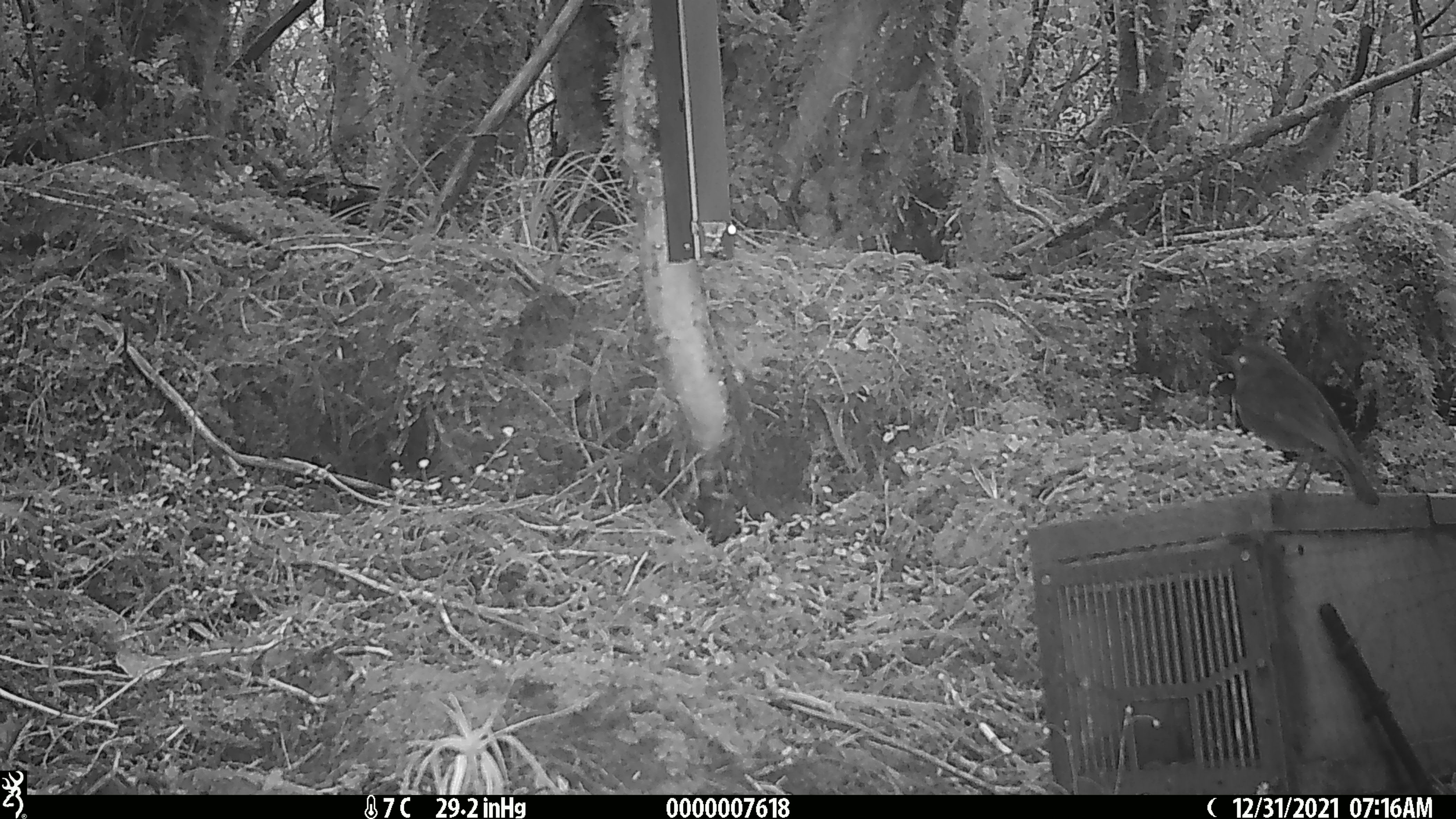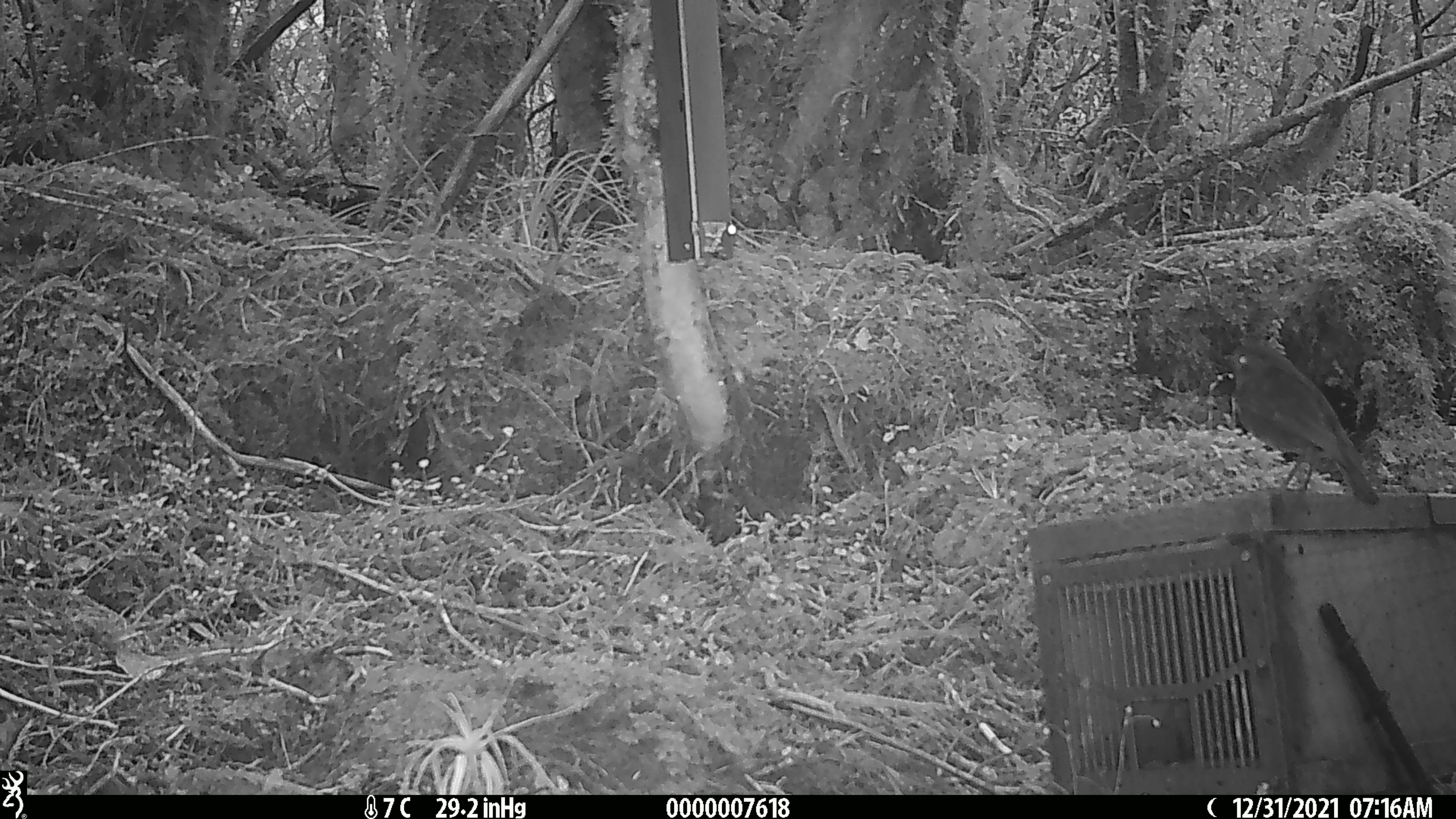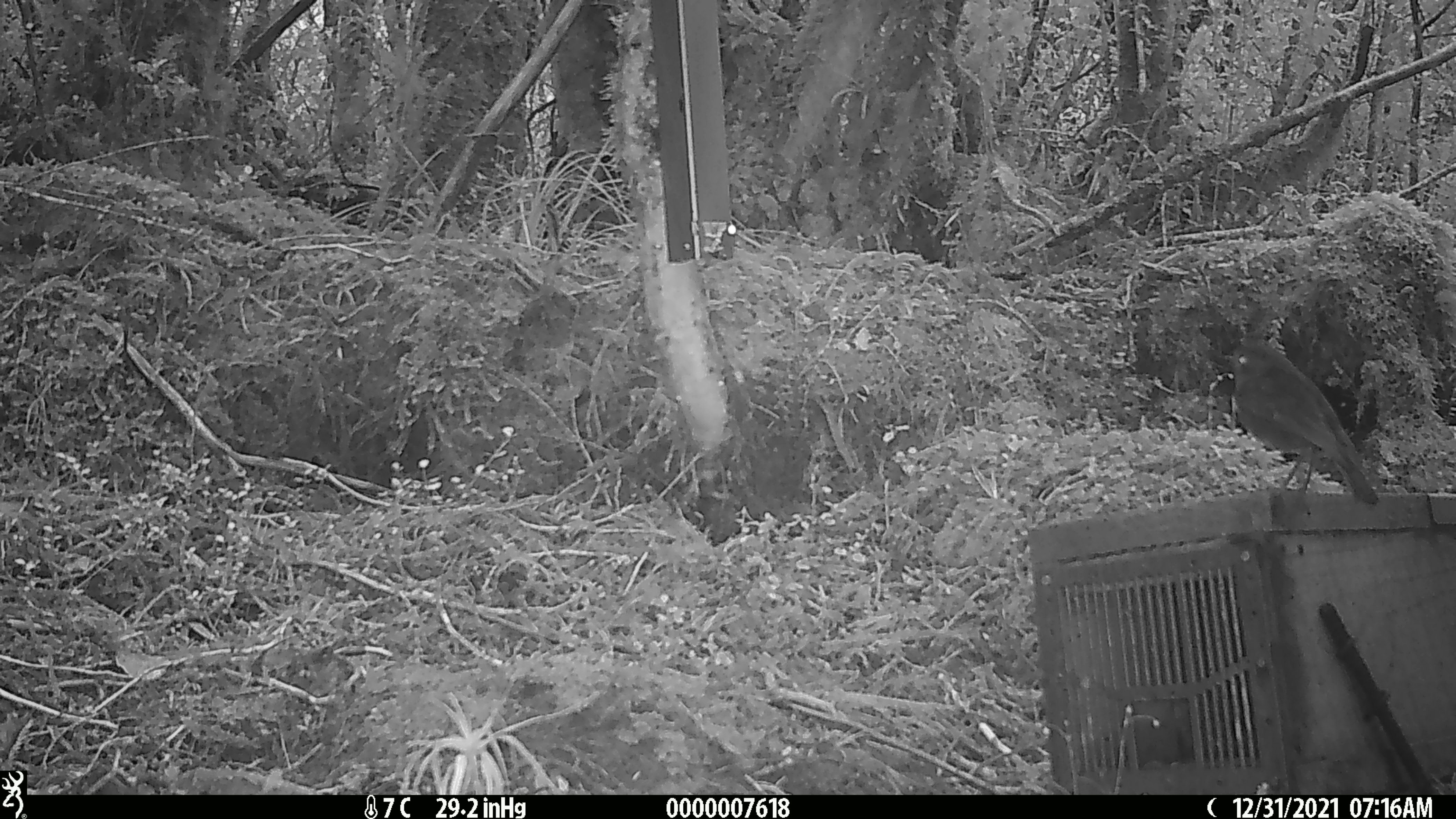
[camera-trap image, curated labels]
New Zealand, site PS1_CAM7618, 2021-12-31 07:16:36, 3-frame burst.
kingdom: Animalia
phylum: Chordata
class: Aves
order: Passeriformes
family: Petroicidae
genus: Petroica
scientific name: Petroica australis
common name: new zealand robin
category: robin